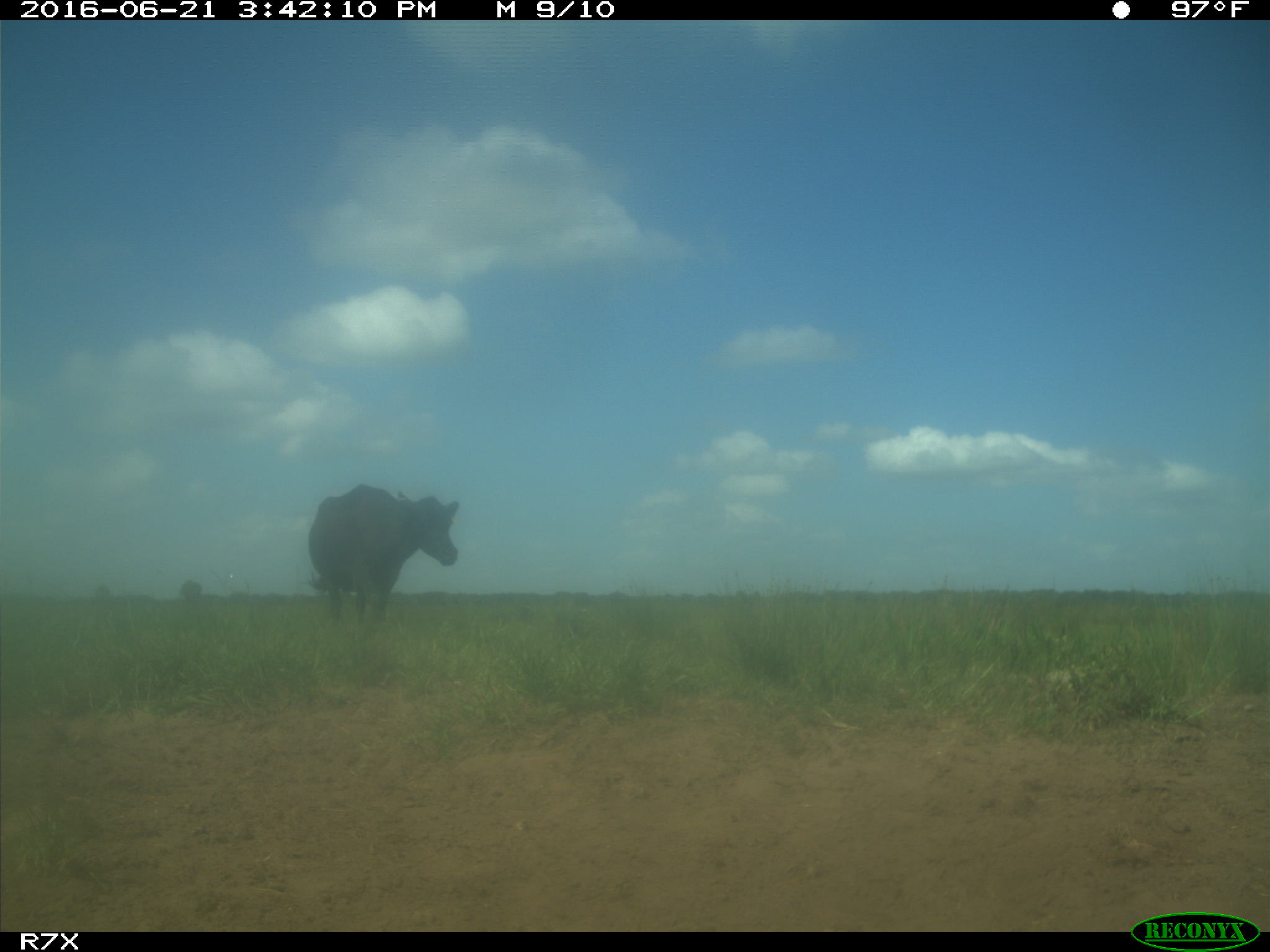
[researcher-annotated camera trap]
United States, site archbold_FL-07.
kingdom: Animalia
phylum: Chordata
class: Mammalia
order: Artiodactyla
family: Bovidae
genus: Bos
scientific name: Bos taurus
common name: domestic cow